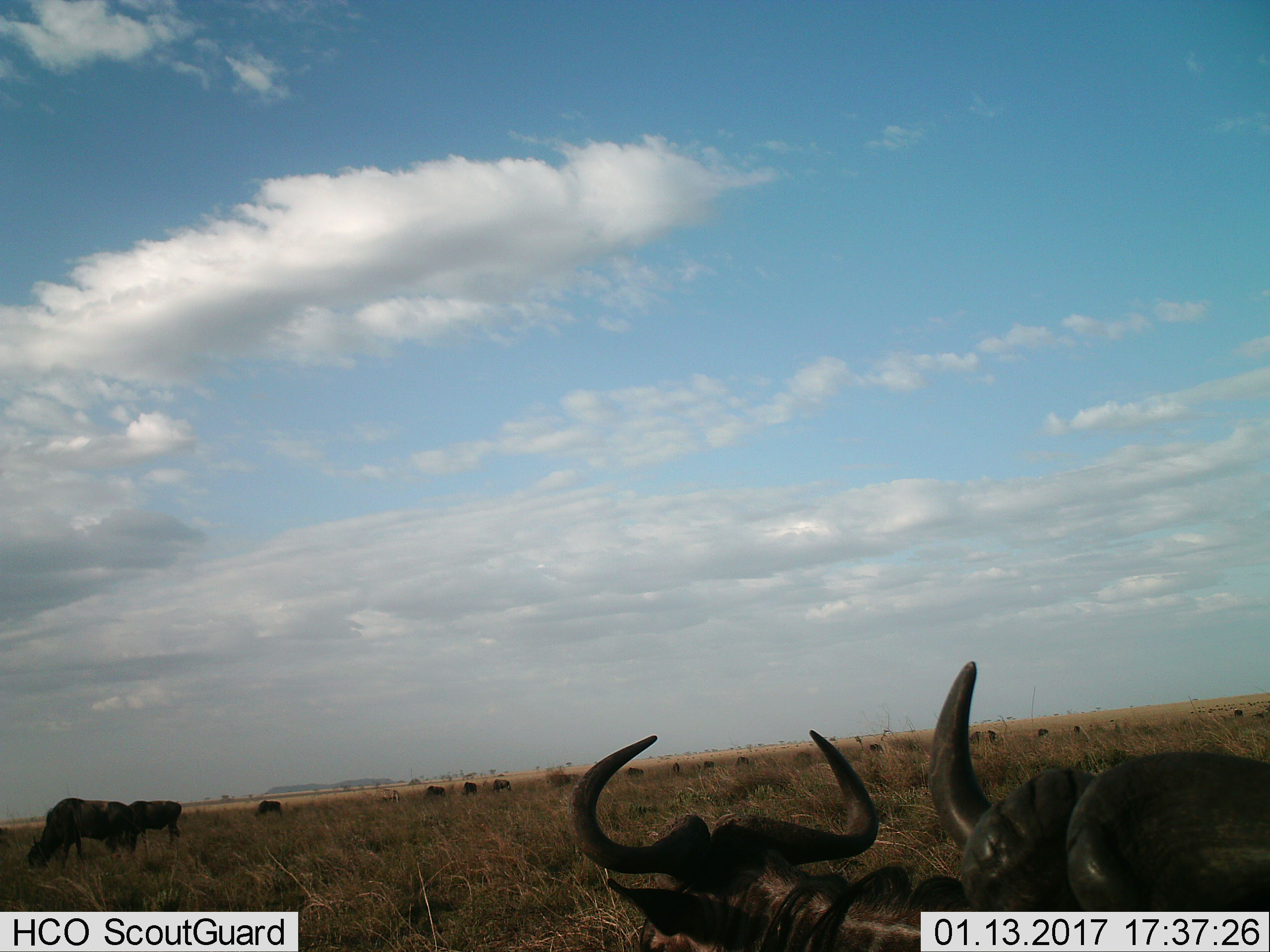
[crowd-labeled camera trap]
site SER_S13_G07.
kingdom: Animalia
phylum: Chordata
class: Mammalia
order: Artiodactyla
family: Bovidae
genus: Connochaetes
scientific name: Connochaetes taurinus taurinus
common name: blue wildebeest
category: wildebeestblue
Wildebeestblue (blue wildebeest) (Connochaetes taurinus taurinus), count 11-50. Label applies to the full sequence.